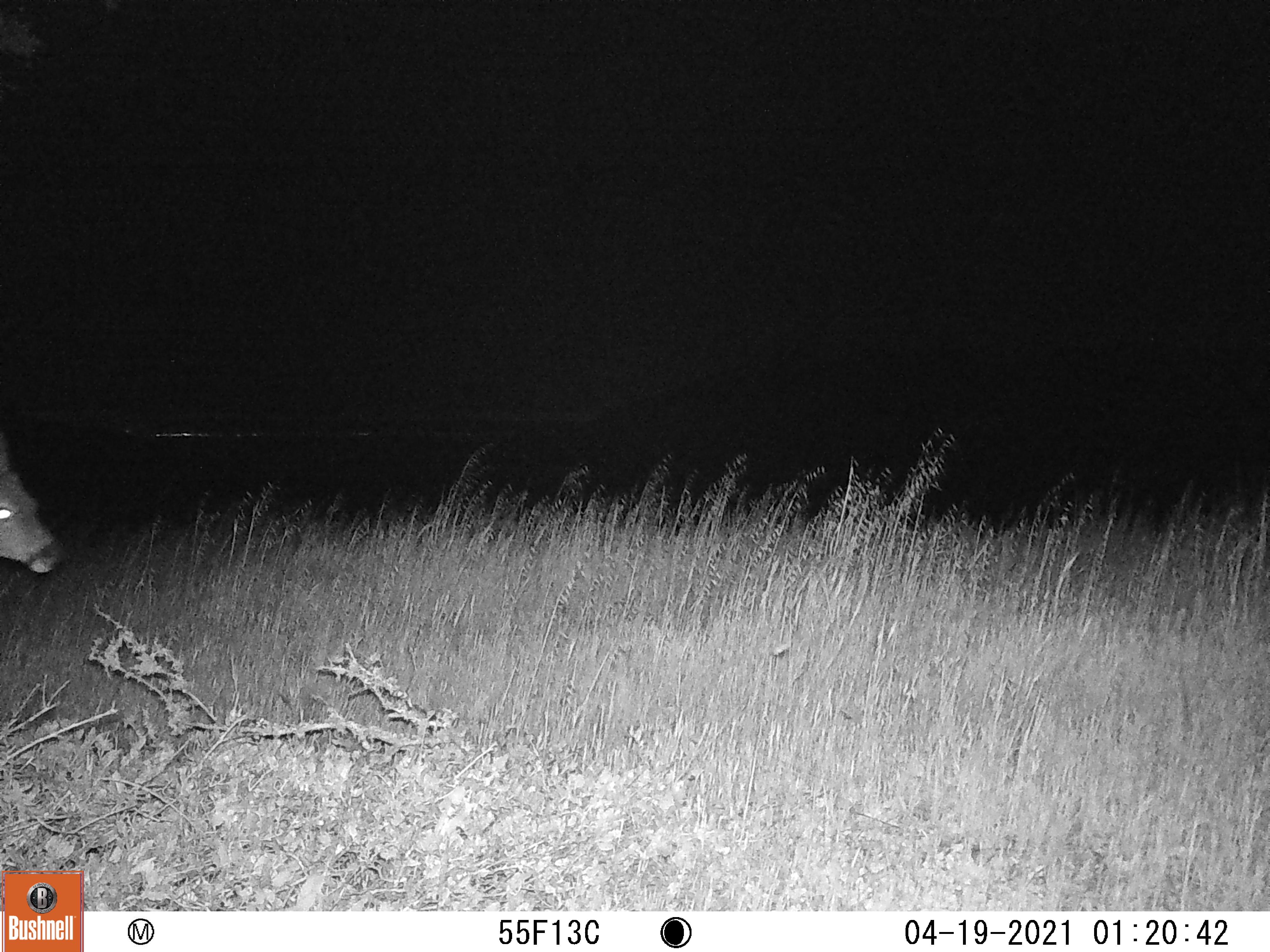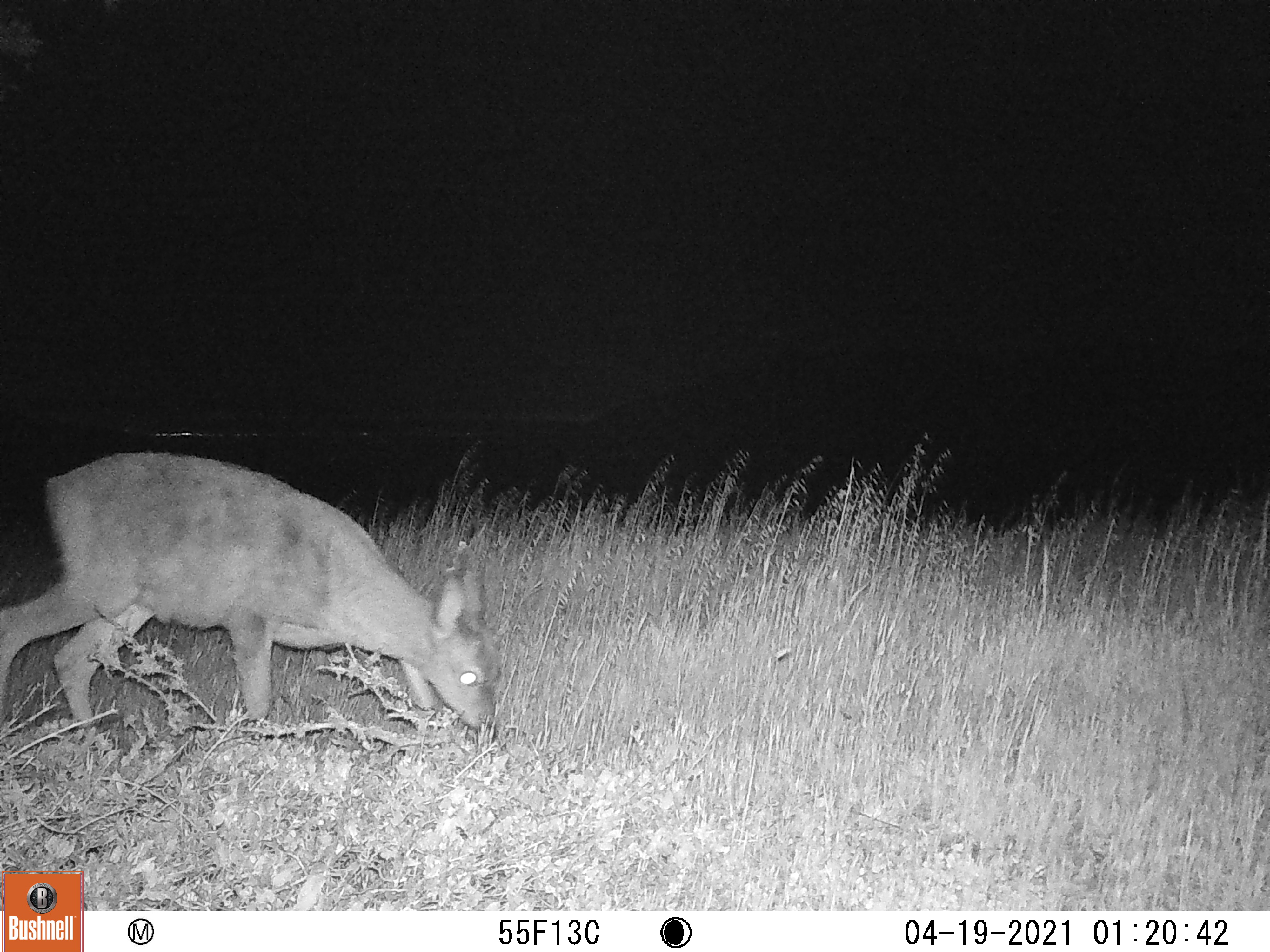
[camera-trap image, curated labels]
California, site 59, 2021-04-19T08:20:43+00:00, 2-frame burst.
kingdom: Animalia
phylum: Chordata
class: Mammalia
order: Artiodactyla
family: Cervidae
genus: Odocoileus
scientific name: Odocoileus hemionus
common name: mule deer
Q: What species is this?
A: Mule deer (Odocoileus hemionus).